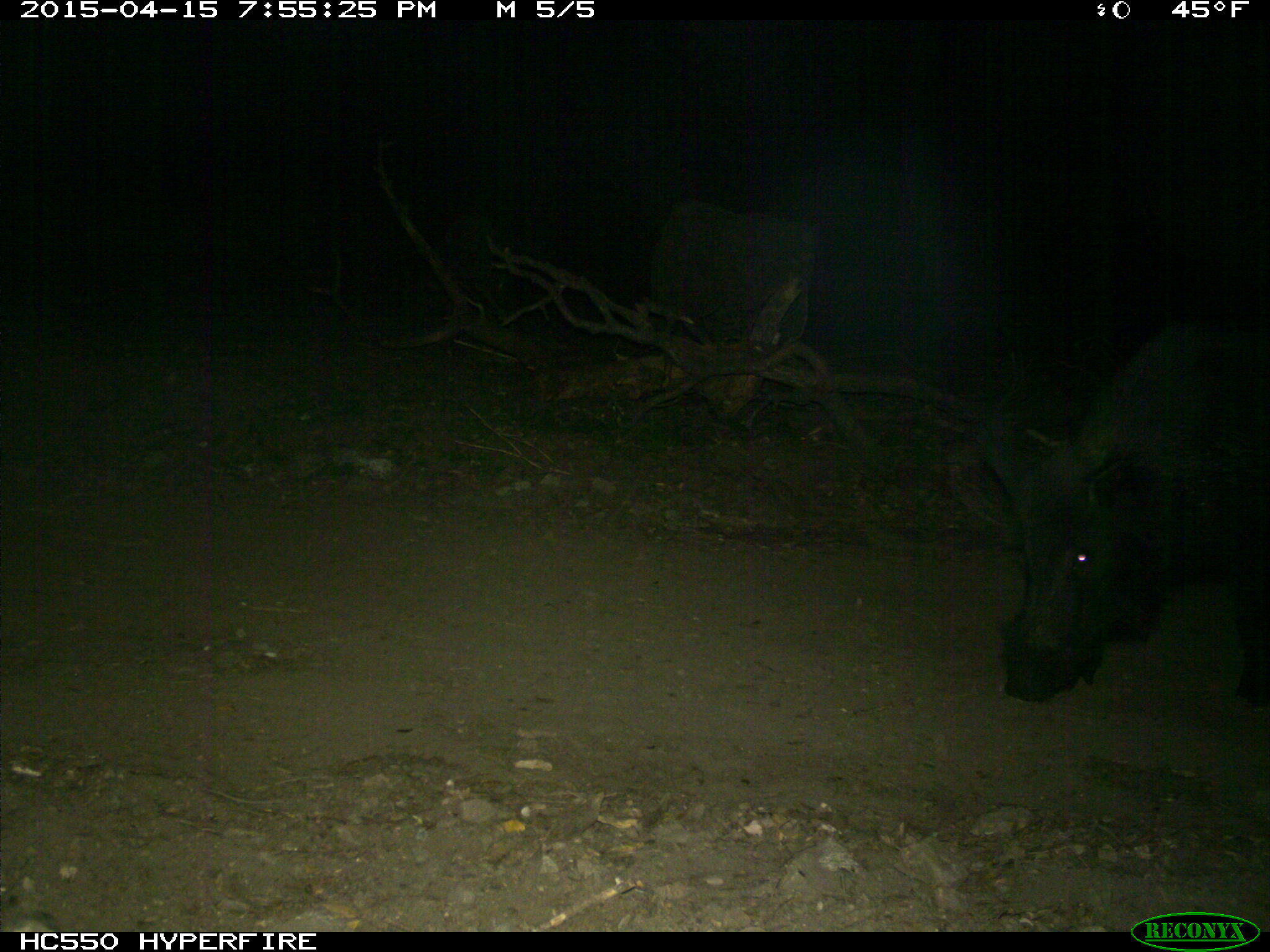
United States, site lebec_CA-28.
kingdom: Animalia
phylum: Chordata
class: Mammalia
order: Artiodactyla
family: Suidae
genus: Sus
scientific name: Sus scrofa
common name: wild boar